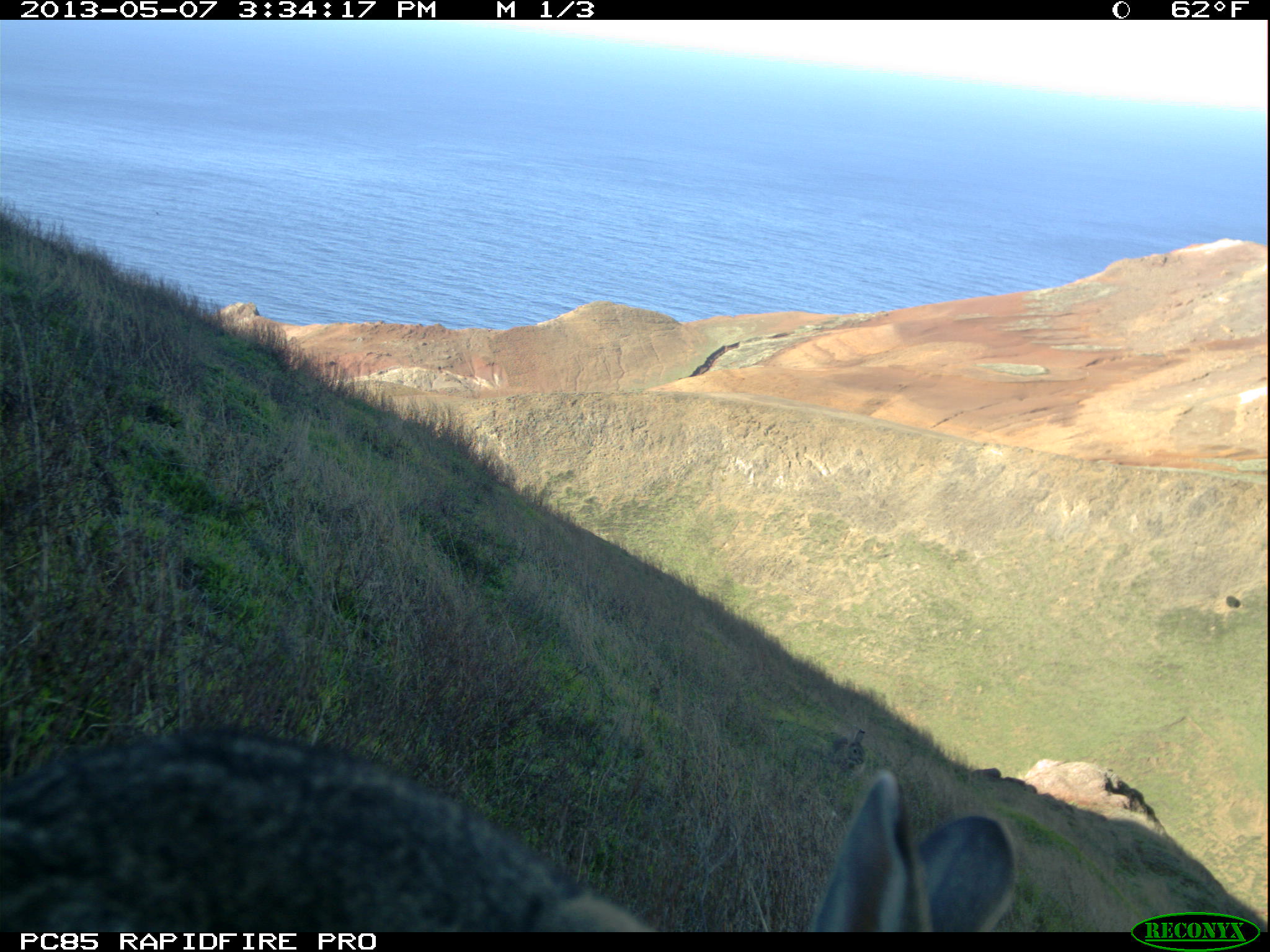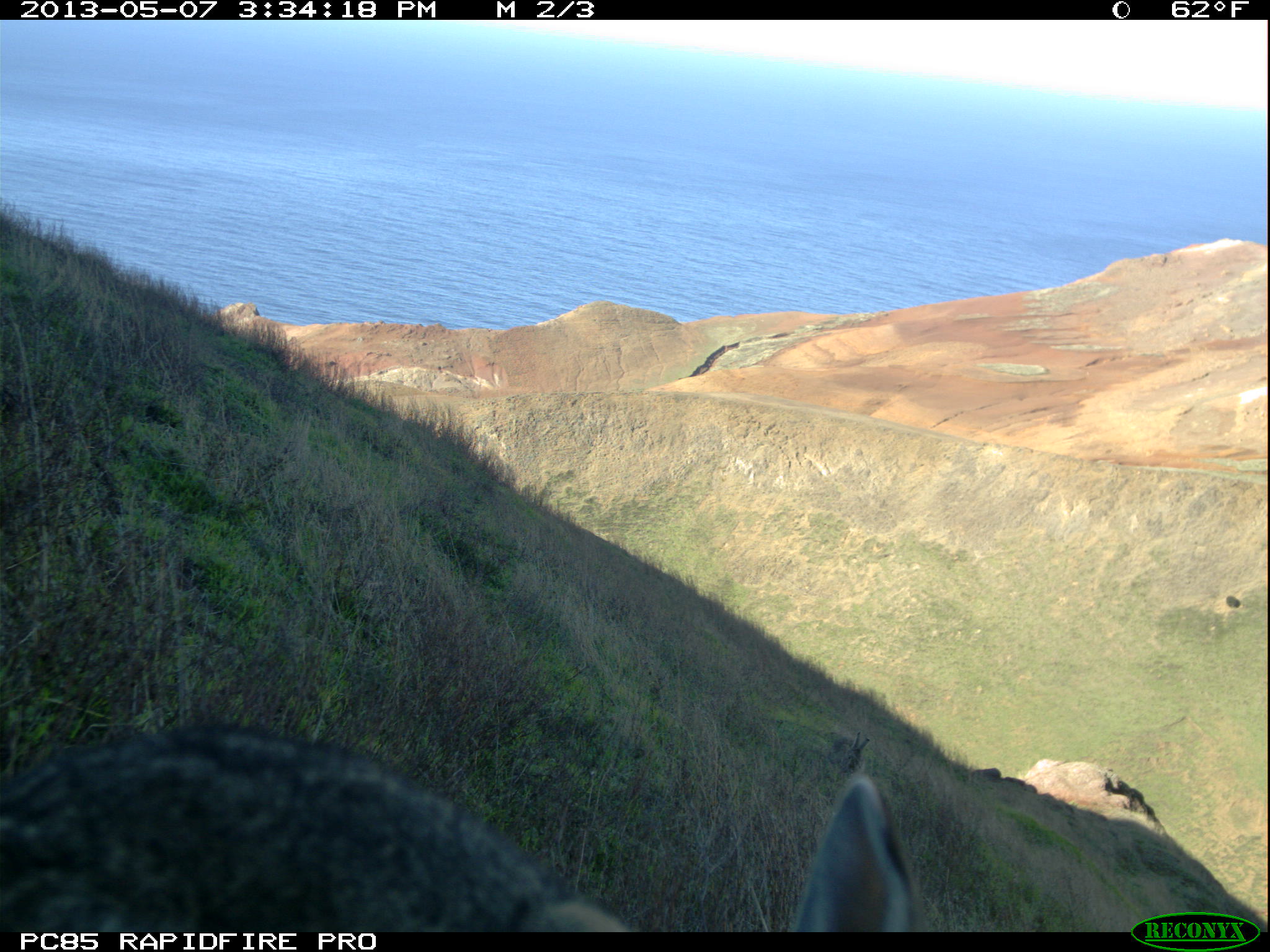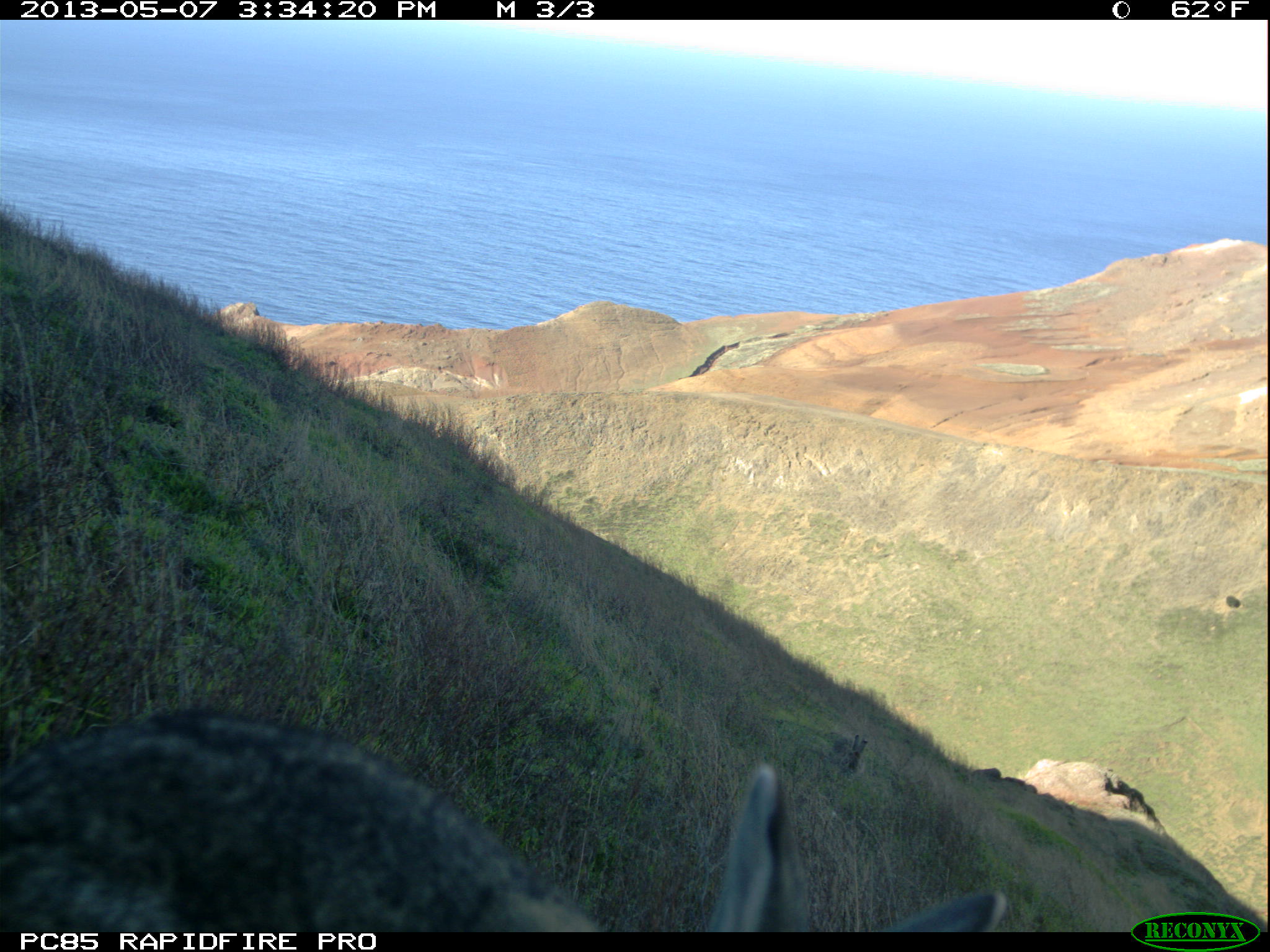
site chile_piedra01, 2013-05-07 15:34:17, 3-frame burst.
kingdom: Animalia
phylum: Chordata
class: Mammalia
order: Lagomorpha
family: Leporidae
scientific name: Leporidae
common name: rabbits and hares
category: rabbit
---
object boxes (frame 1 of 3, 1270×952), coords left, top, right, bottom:
rabbit: 0, 727, 1031, 936; 827, 726, 876, 781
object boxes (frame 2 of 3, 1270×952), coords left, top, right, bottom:
rabbit: 0, 721, 954, 936; 820, 731, 873, 783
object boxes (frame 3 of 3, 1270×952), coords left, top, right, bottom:
rabbit: 0, 708, 1019, 933; 828, 734, 874, 780